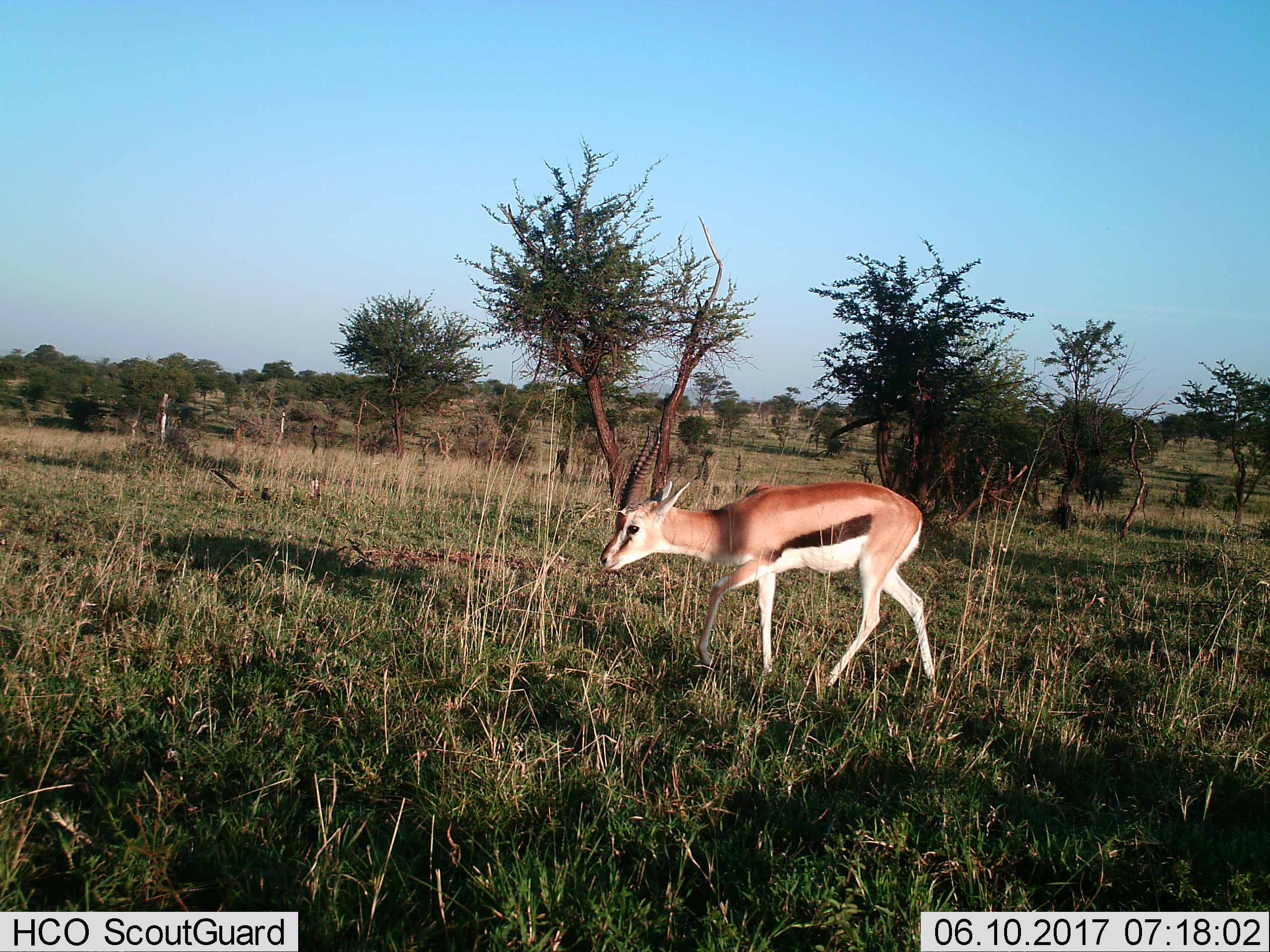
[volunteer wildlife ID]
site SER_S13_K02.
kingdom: Animalia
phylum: Chordata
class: Mammalia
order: Artiodactyla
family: Bovidae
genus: Eudorcas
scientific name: Eudorcas thomsonii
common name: thomson's gazelle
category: gazellethomsons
Gazellethomsons (thomson's gazelle) (Eudorcas thomsonii), count 1. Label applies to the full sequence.